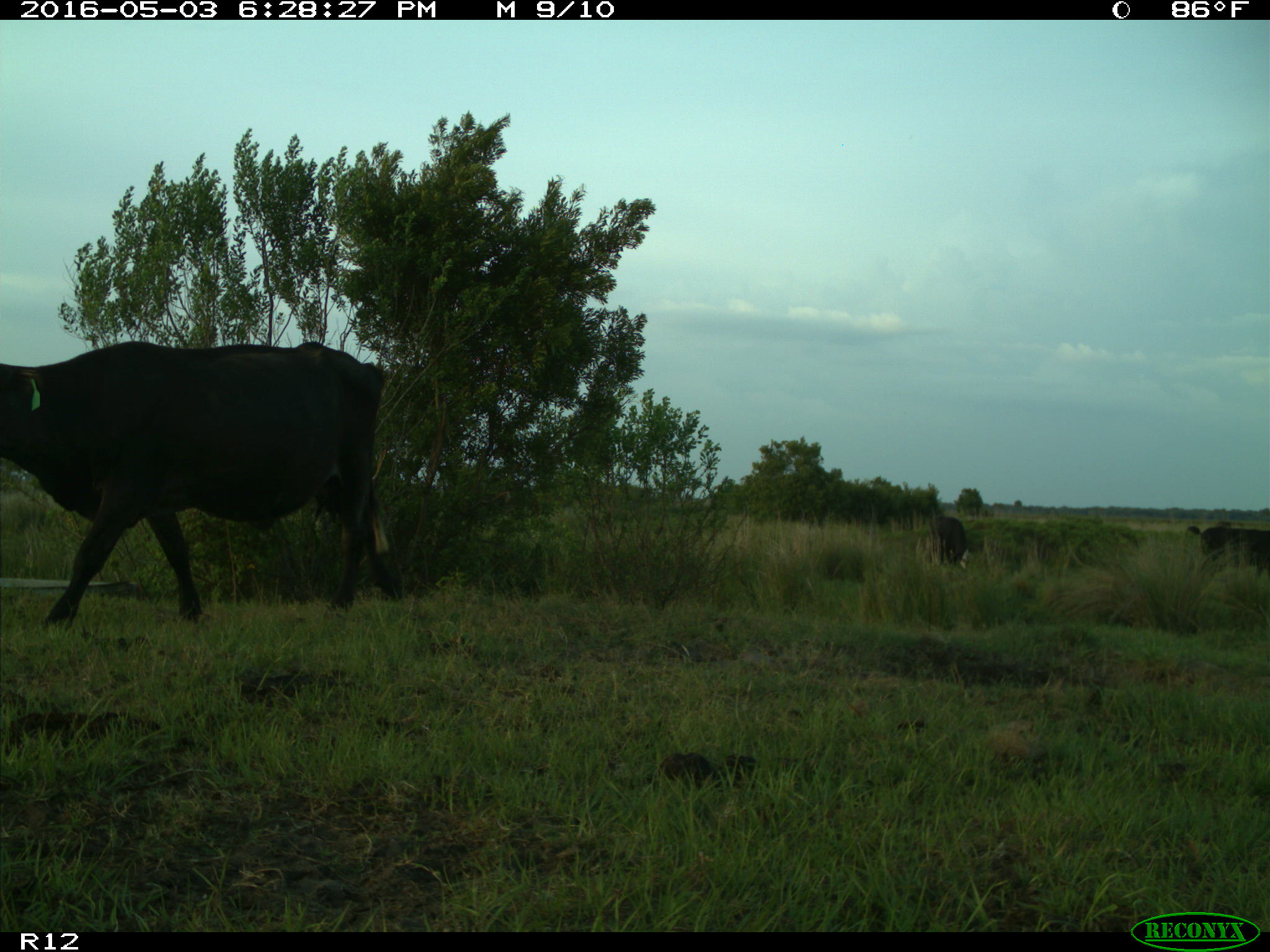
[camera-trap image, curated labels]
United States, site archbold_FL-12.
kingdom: Animalia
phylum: Chordata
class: Mammalia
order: Artiodactyla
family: Bovidae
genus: Bos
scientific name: Bos taurus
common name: domestic cow